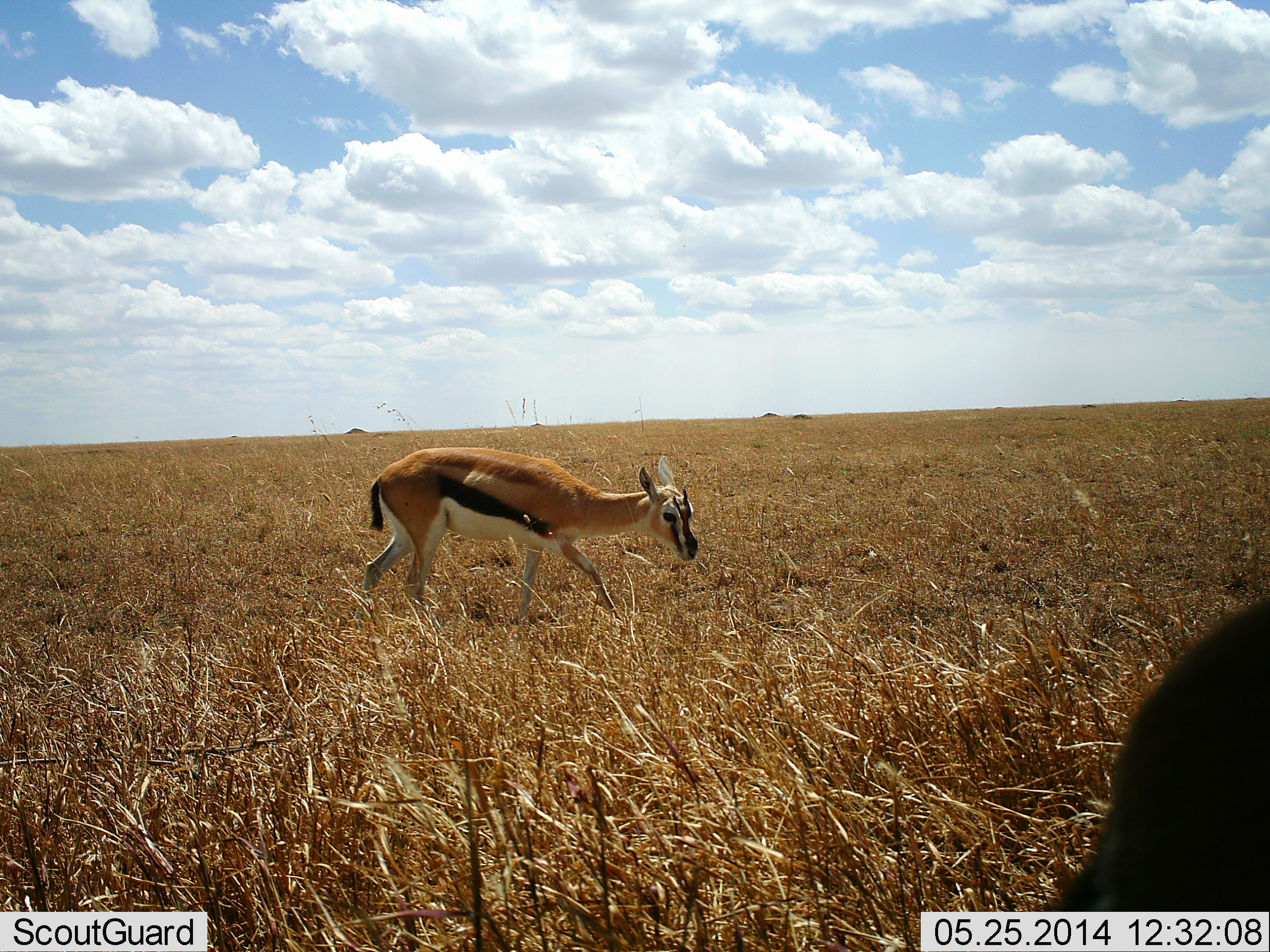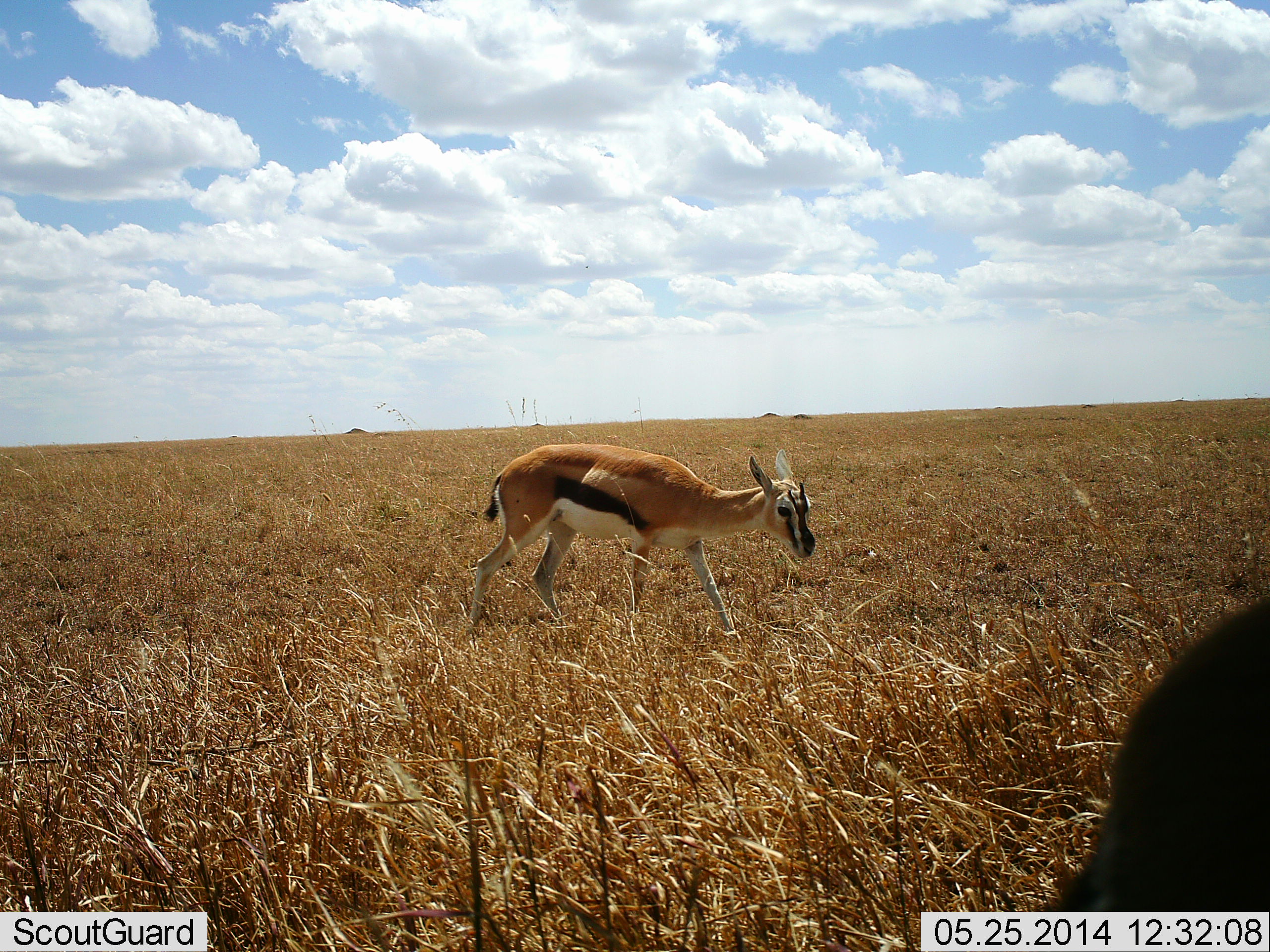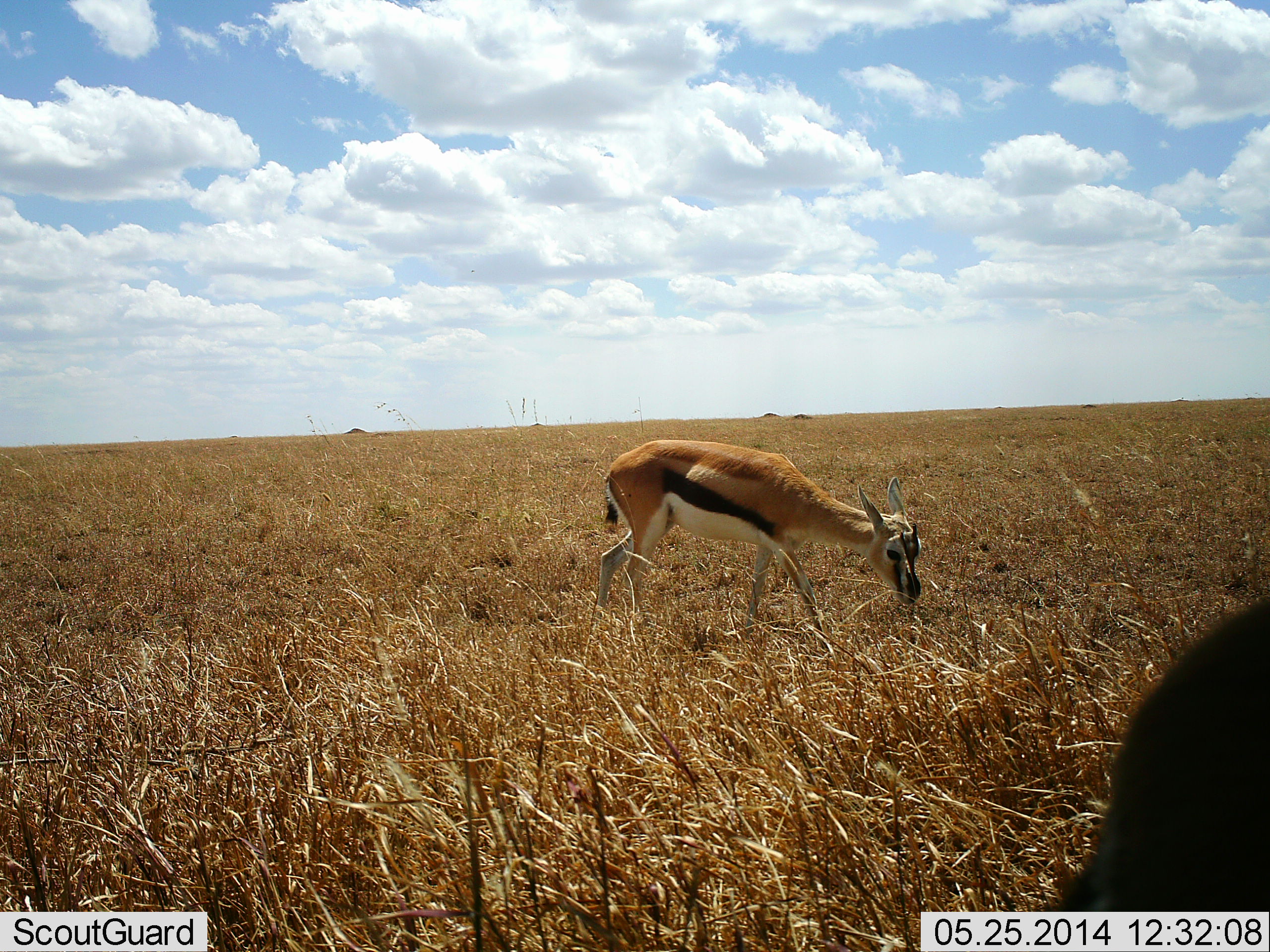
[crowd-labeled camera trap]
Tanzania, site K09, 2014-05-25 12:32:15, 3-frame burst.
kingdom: Animalia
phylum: Chordata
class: Mammalia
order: Artiodactyla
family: Bovidae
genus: Eudorcas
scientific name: Eudorcas thomsonii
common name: thomson's gazelle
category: gazellethomsons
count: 2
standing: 30%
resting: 10%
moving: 90%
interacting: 0%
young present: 0%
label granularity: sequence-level